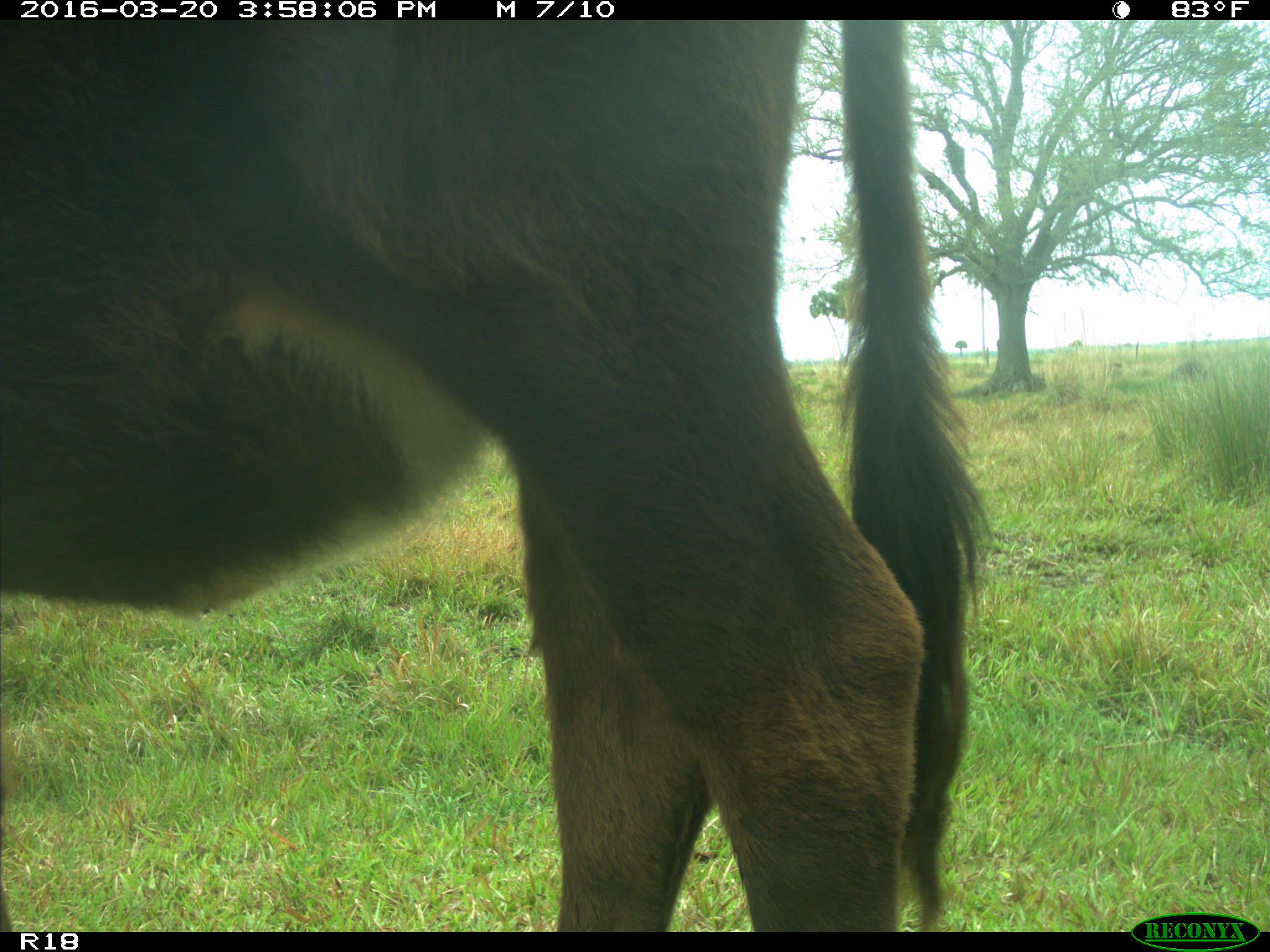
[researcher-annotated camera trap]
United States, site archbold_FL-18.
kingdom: Animalia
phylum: Chordata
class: Mammalia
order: Artiodactyla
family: Bovidae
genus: Bos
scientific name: Bos taurus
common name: domestic cow